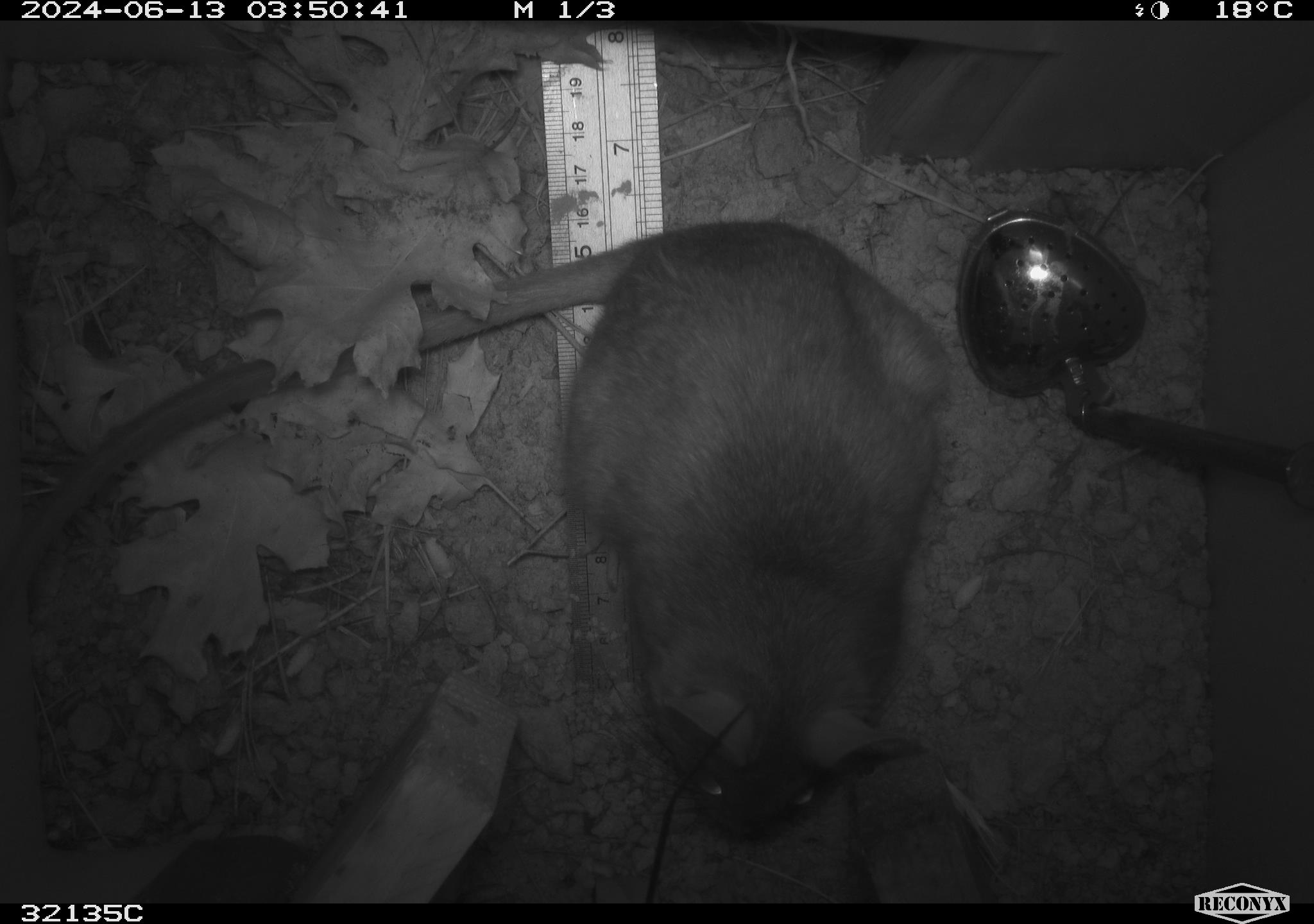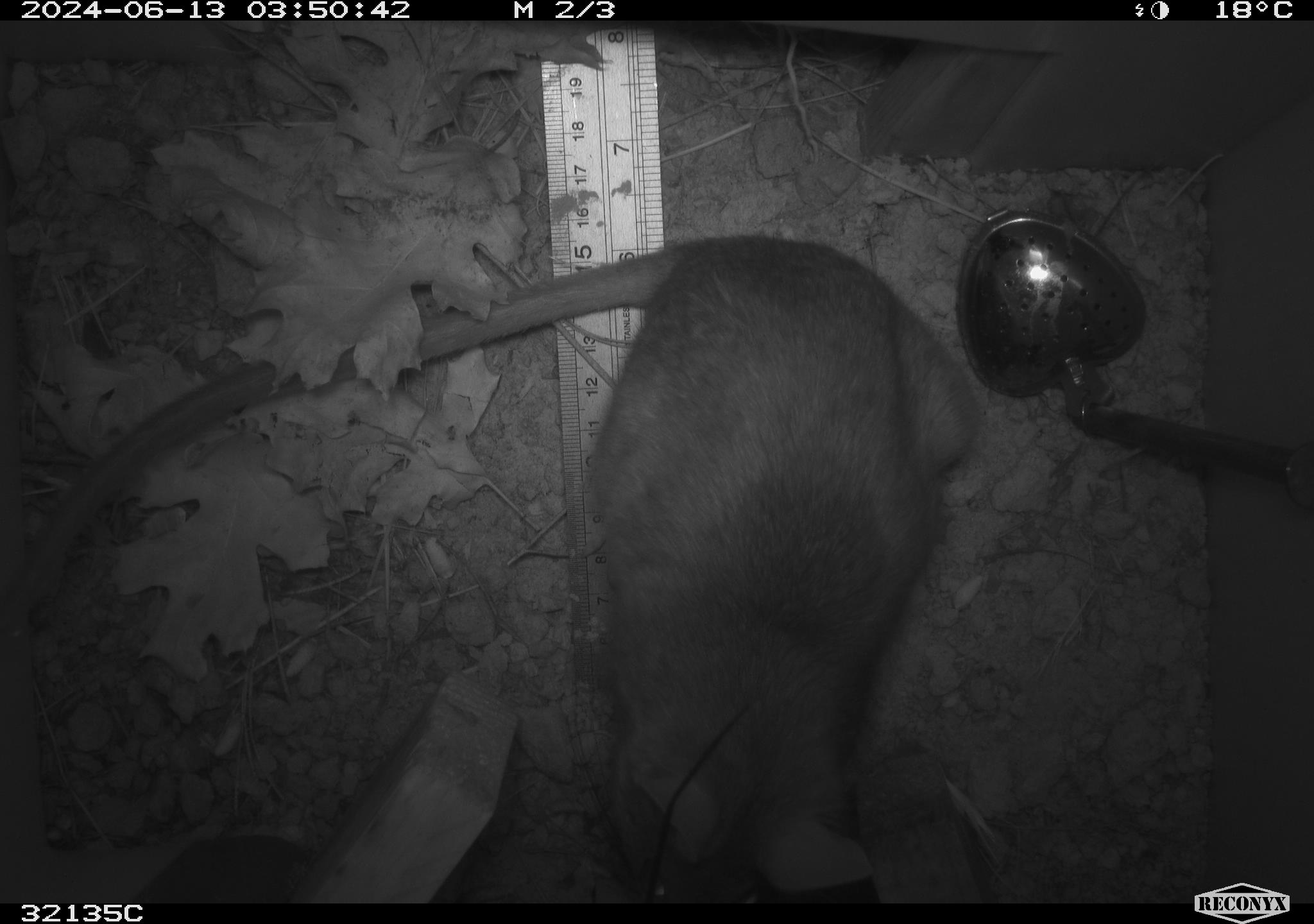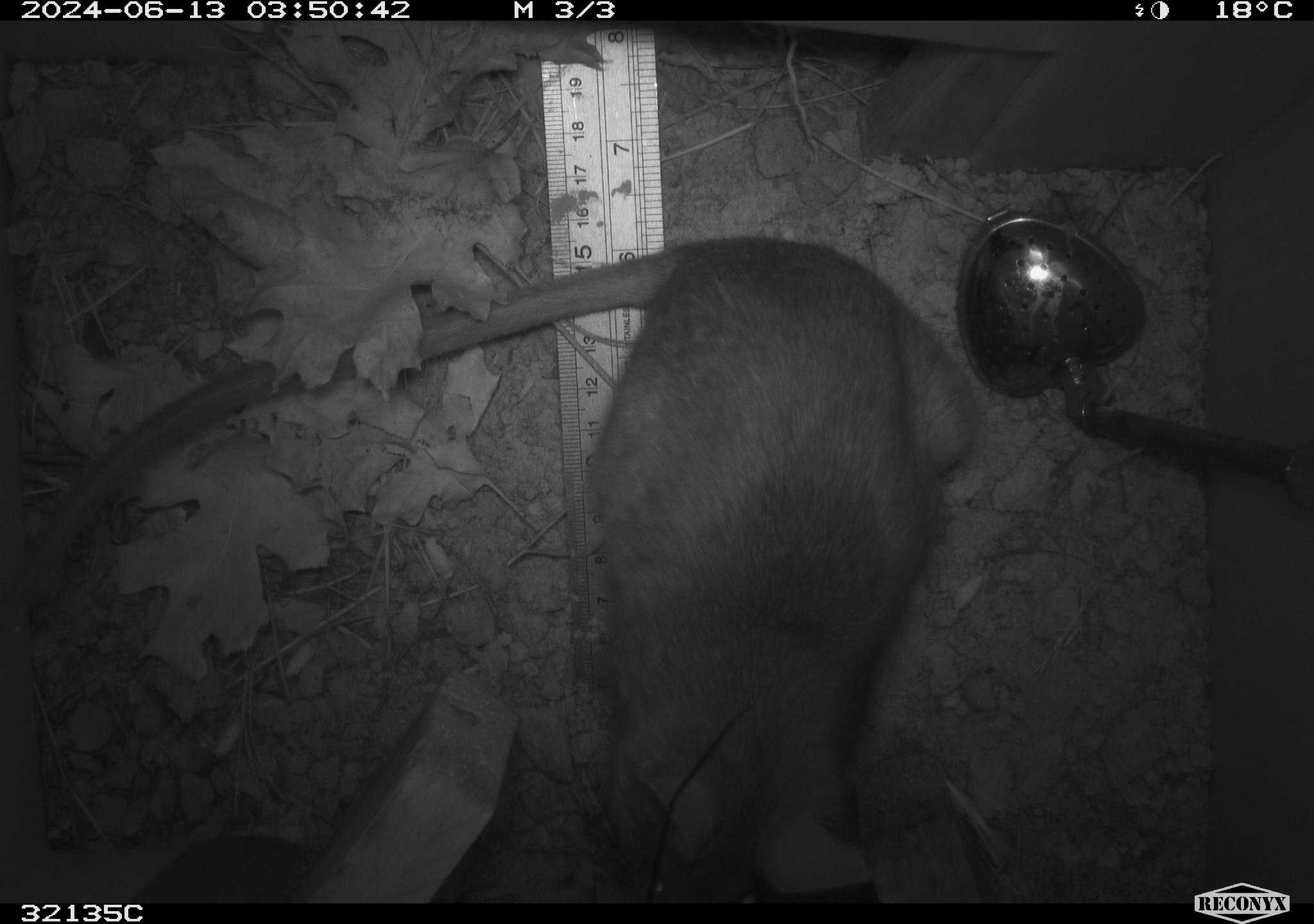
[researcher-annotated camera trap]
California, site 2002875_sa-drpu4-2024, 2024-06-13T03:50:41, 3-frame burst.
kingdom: Animalia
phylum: Chordata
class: Mammalia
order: Rodentia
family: Cricetidae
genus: Neotoma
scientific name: Neotoma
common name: pack rat or woodrat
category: neotoma species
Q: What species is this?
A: Neotoma species (pack rat or woodrat) (Neotoma).